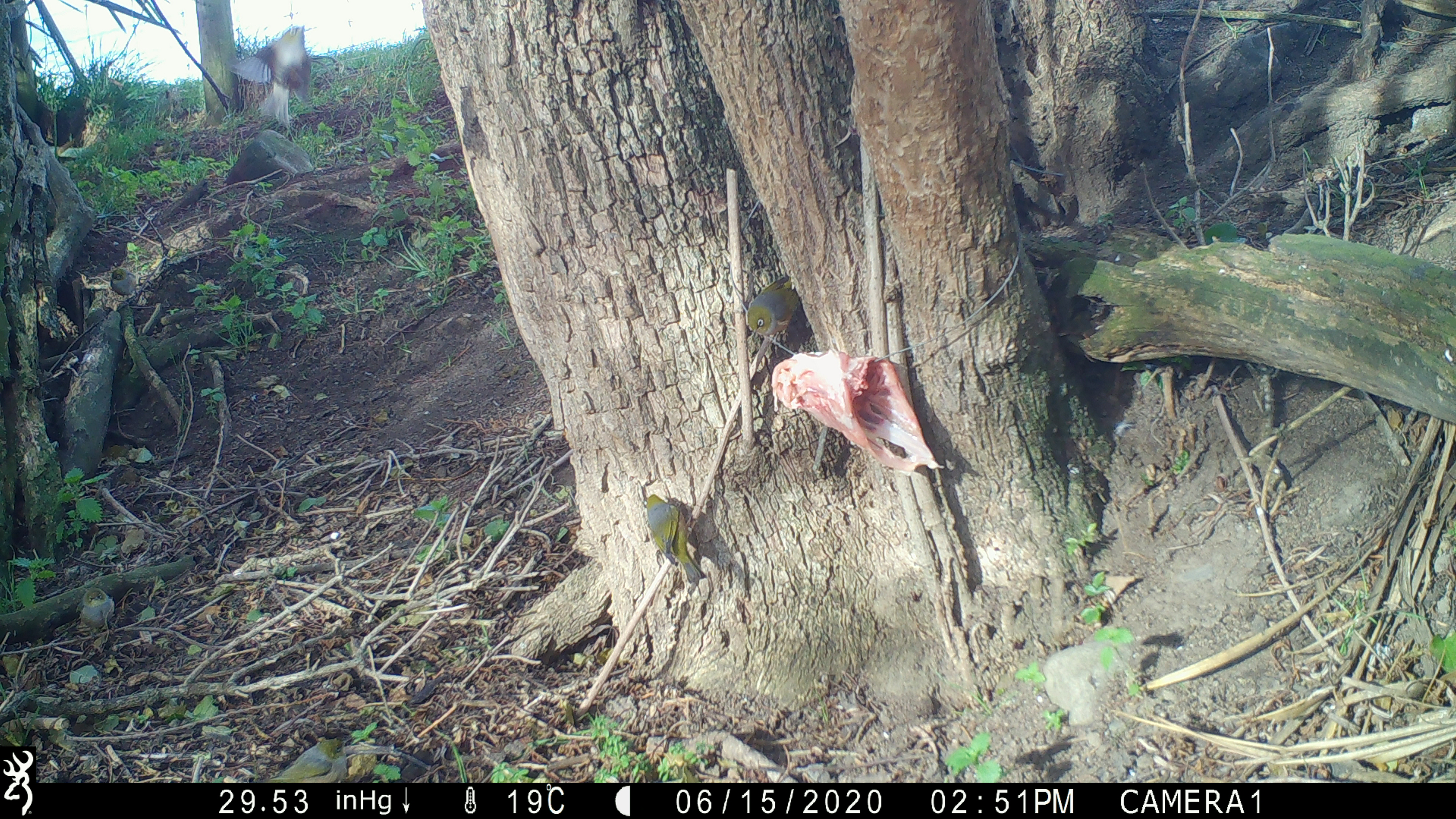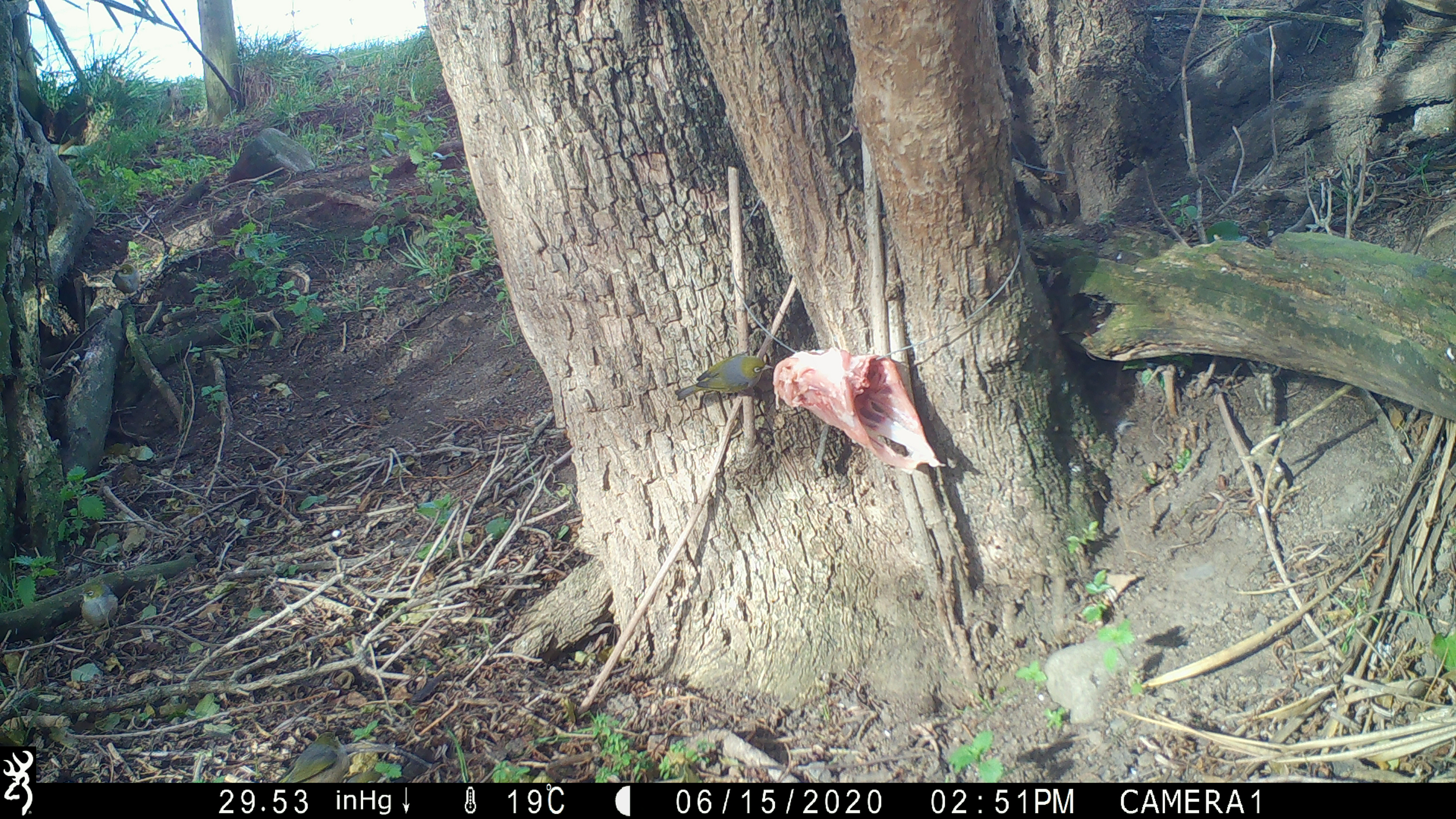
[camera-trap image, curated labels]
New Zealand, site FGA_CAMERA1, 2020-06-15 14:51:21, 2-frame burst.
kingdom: Animalia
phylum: Chordata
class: Aves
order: Passeriformes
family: Zosteropidae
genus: Zosterops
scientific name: Zosterops lateralis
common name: silvereye